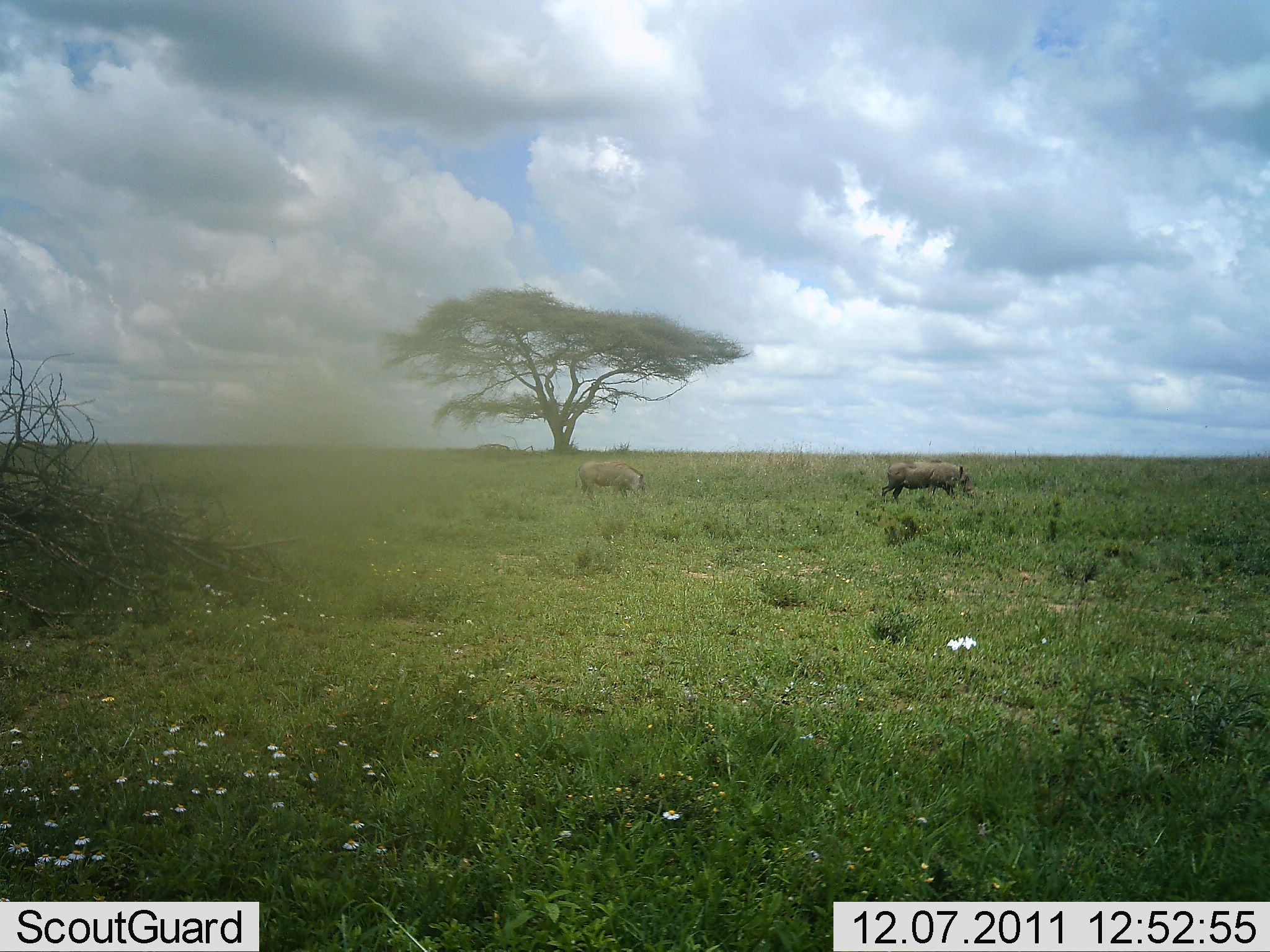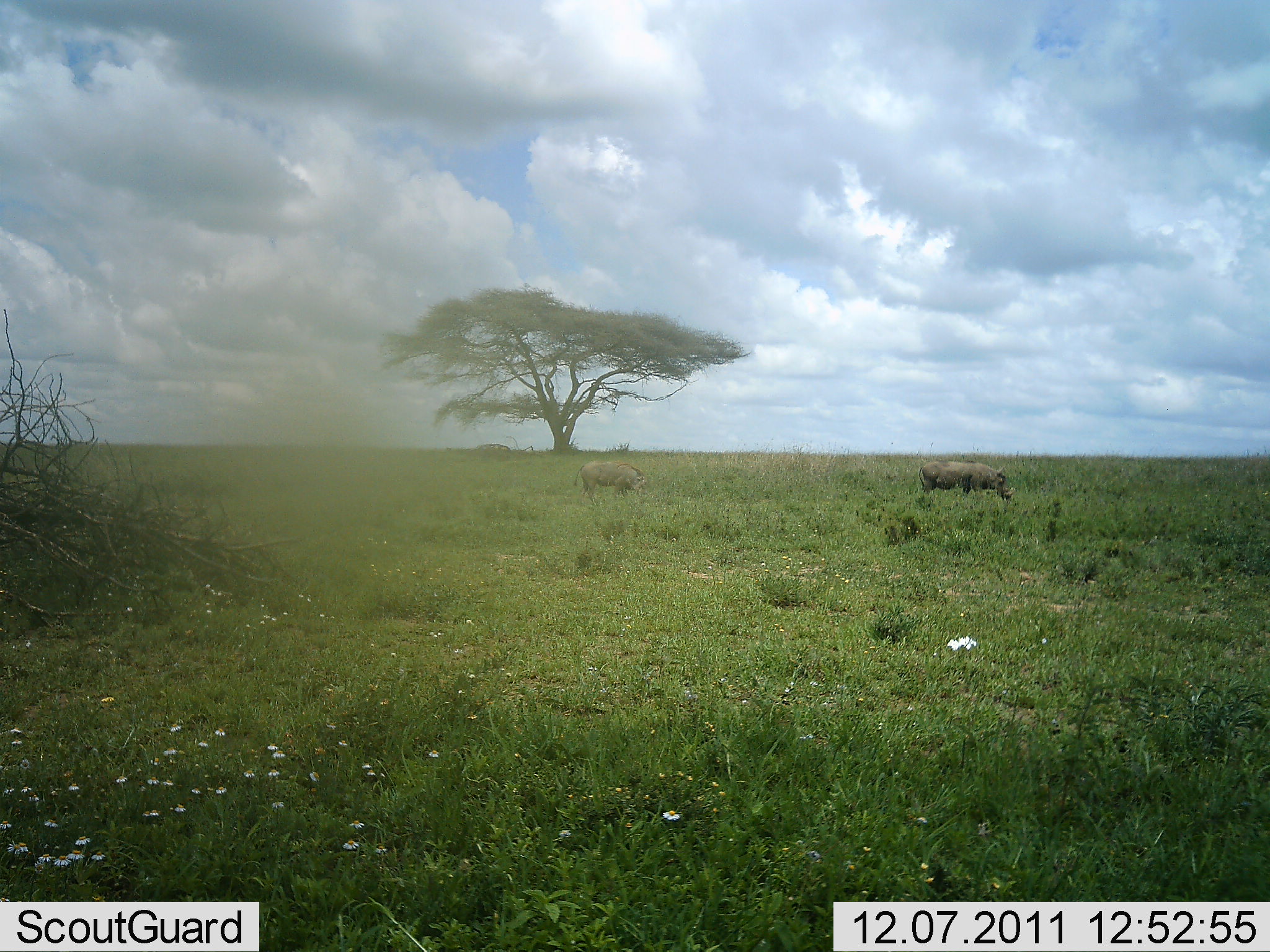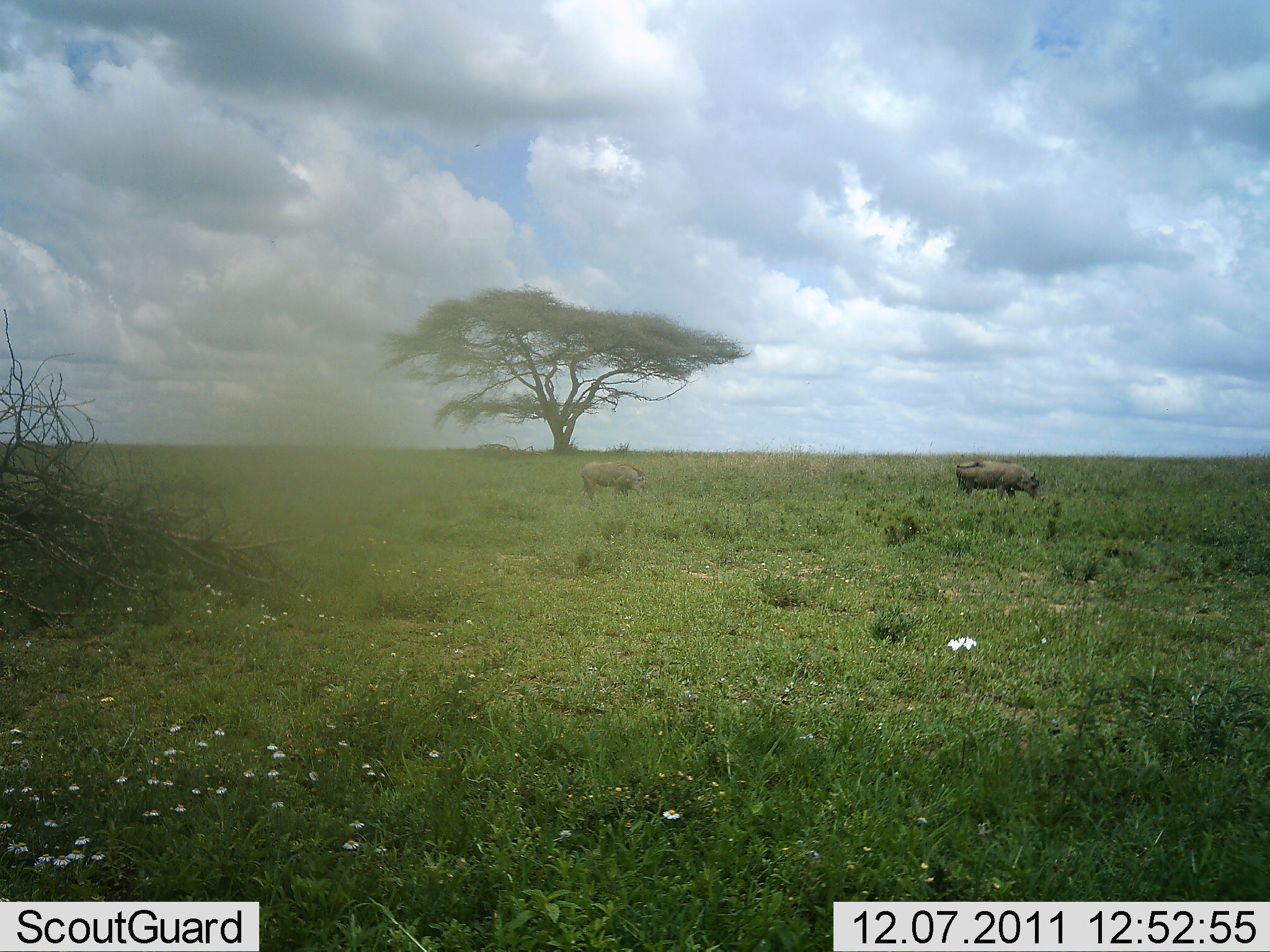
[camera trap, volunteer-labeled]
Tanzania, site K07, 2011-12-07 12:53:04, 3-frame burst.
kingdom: Animalia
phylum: Chordata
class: Mammalia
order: Artiodactyla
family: Suidae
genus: Phacochoerus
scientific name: Phacochoerus africanus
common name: warthog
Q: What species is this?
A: Warthog (Phacochoerus africanus).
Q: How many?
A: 2.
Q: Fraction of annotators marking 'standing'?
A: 18%.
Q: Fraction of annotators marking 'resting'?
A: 0%.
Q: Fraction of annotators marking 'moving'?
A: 82%.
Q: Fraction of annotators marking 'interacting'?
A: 0%.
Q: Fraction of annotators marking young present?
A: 0%.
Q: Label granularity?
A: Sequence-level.